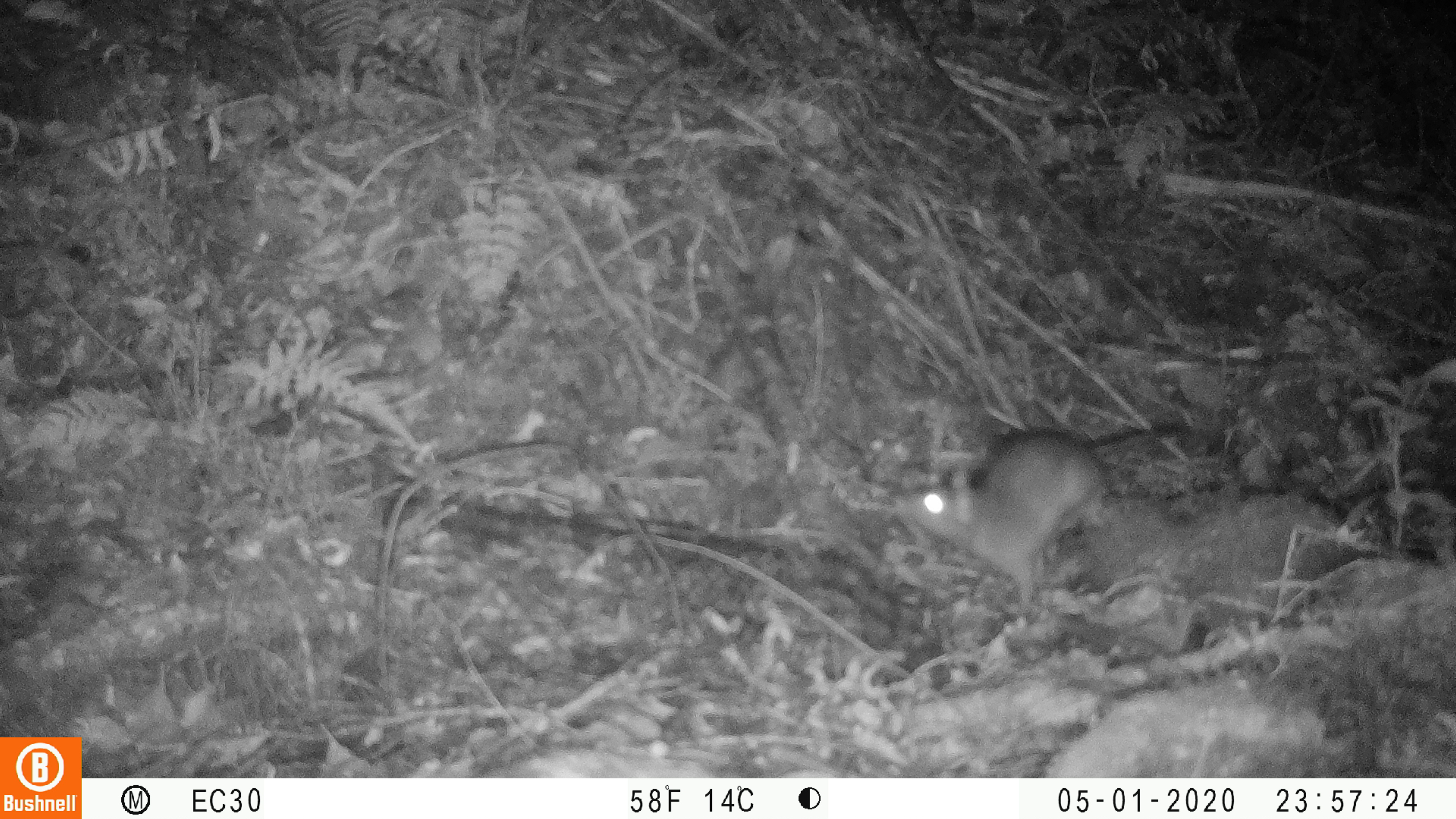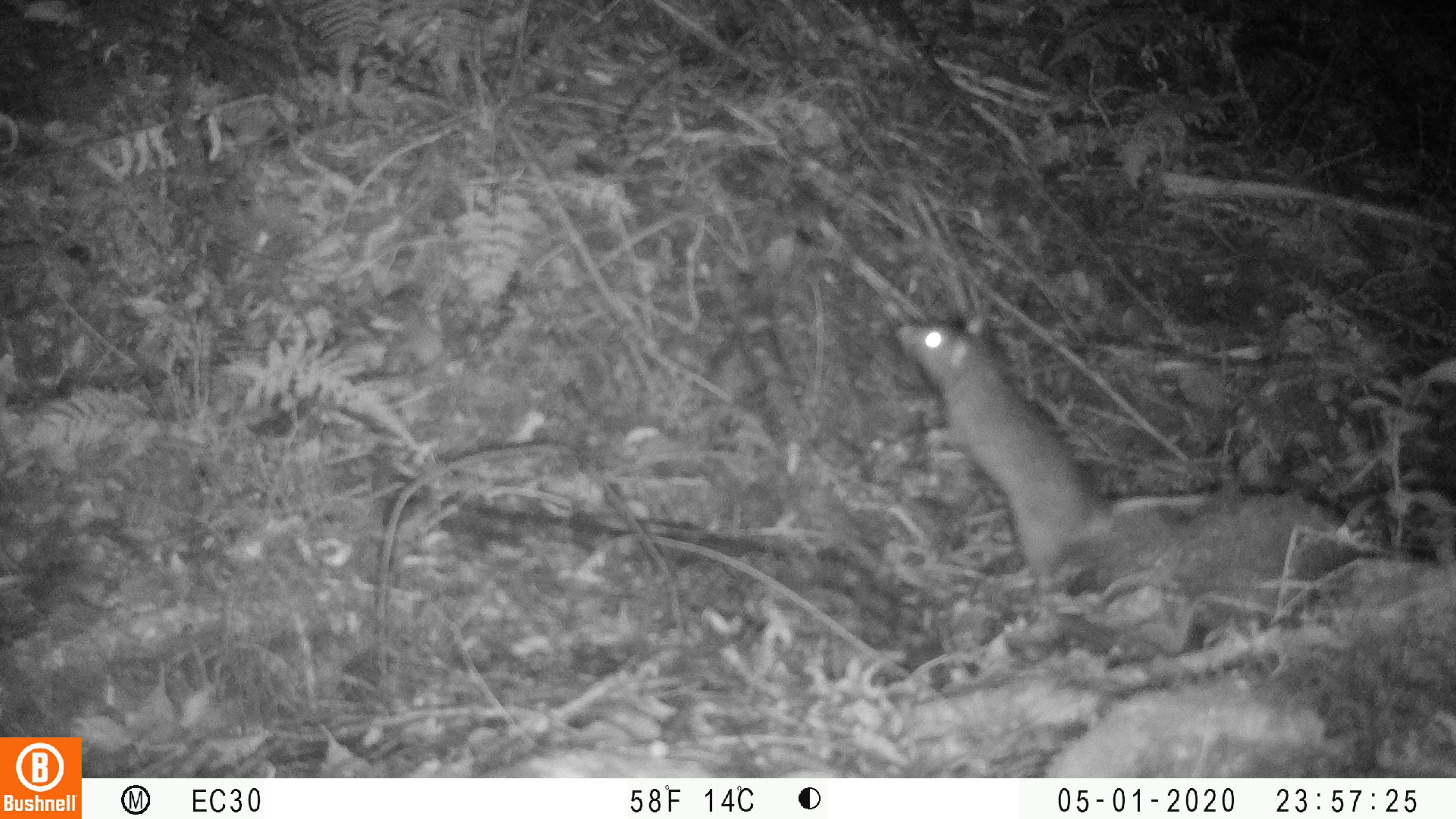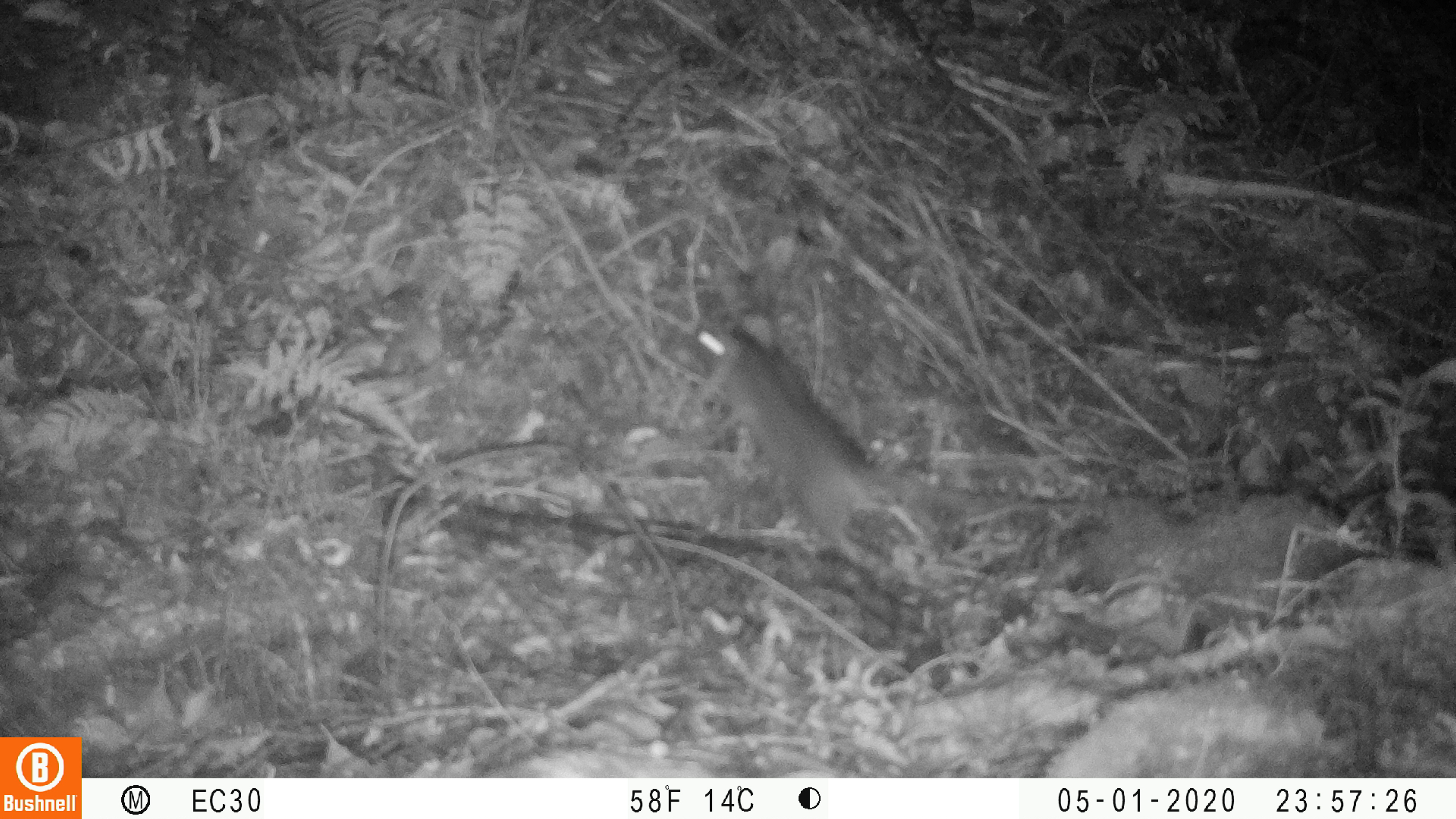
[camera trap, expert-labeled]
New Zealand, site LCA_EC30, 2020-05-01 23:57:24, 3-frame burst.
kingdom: Animalia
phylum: Chordata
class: Mammalia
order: Rodentia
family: Muridae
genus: Rattus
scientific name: Rattus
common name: rat